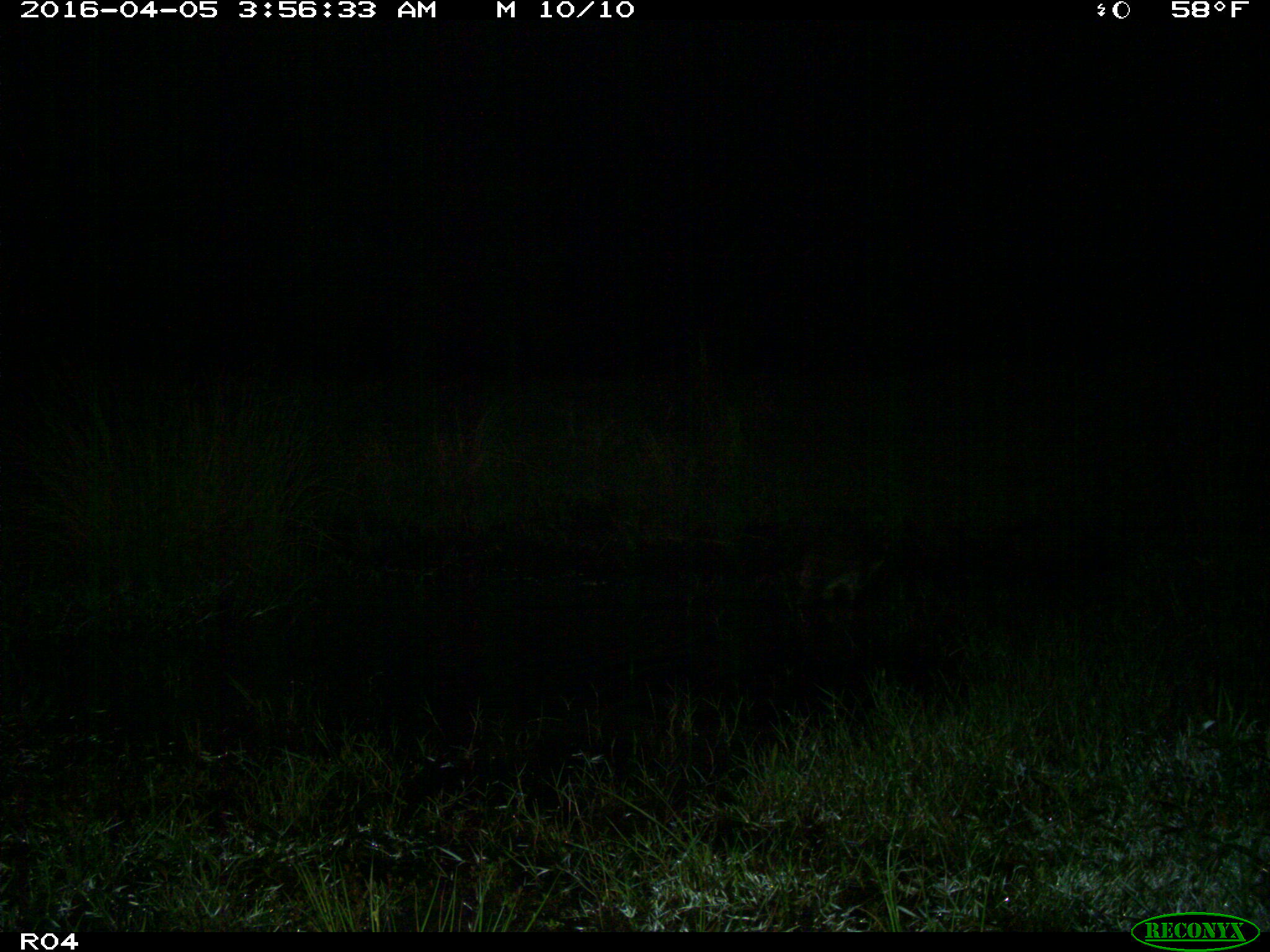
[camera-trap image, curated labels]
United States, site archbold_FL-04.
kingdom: Animalia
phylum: Chordata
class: Mammalia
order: Carnivora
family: Procyonidae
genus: Procyon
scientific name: Procyon lotor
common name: common raccoon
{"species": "Procyon lotor (common raccoon)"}